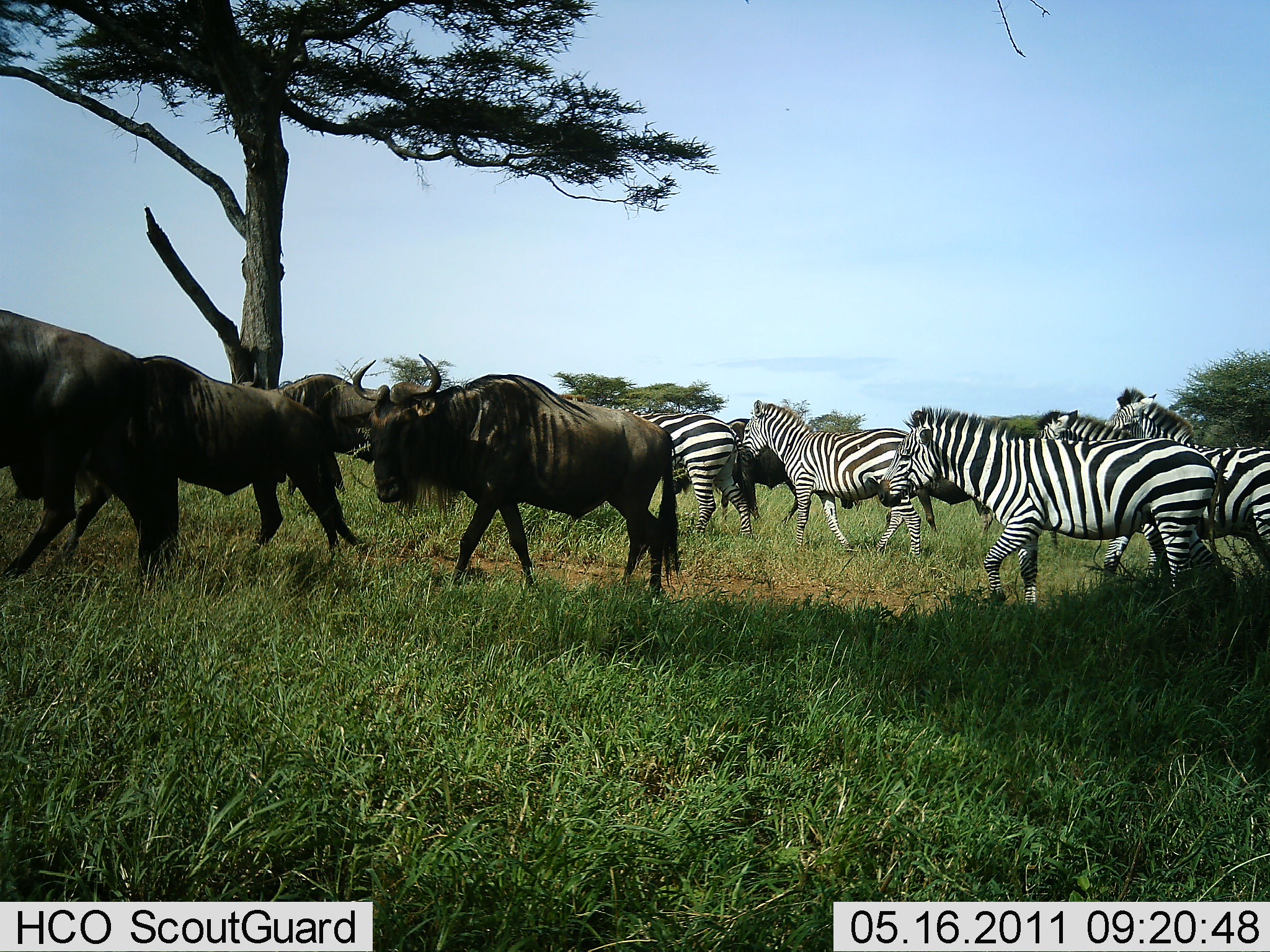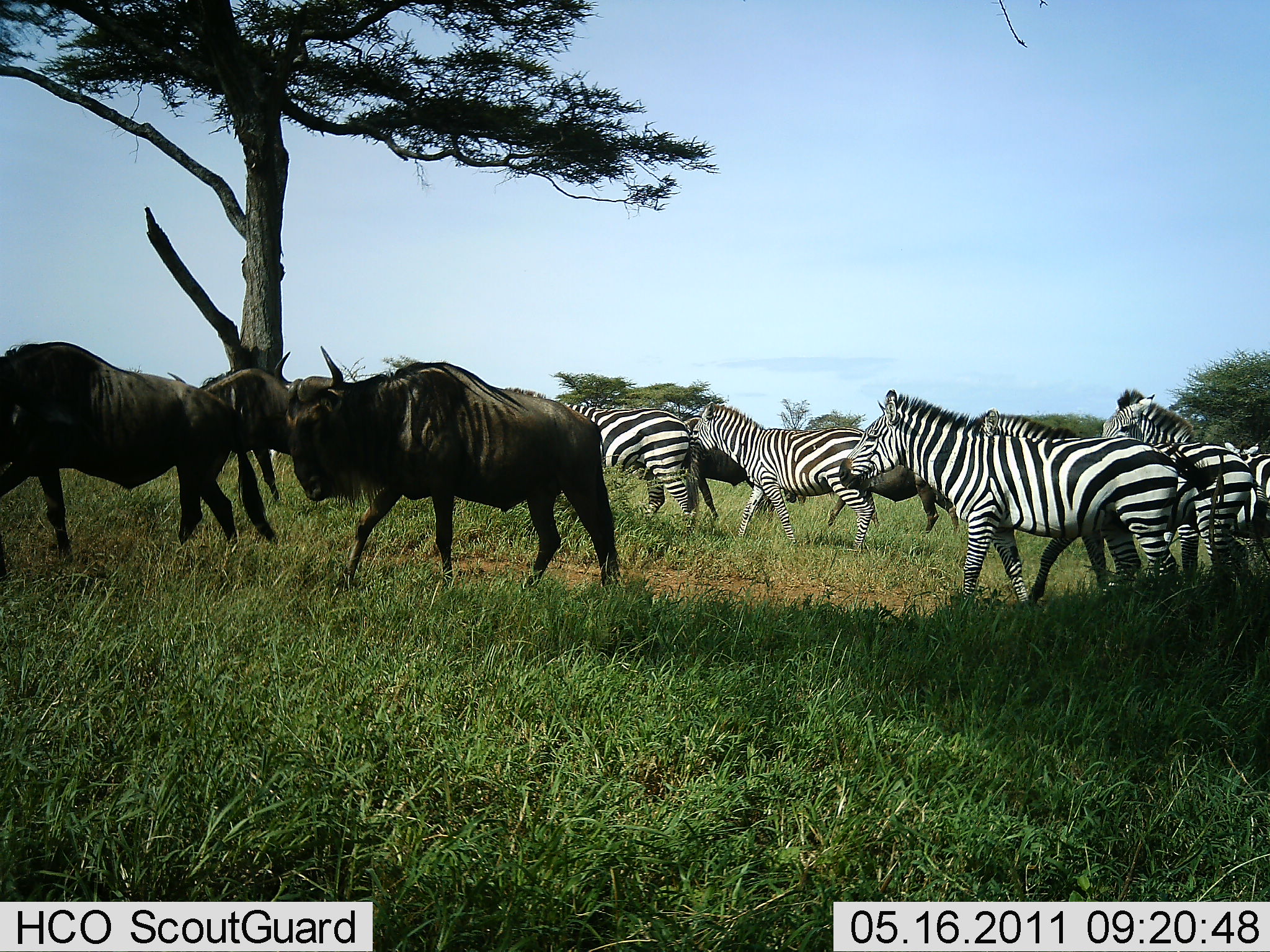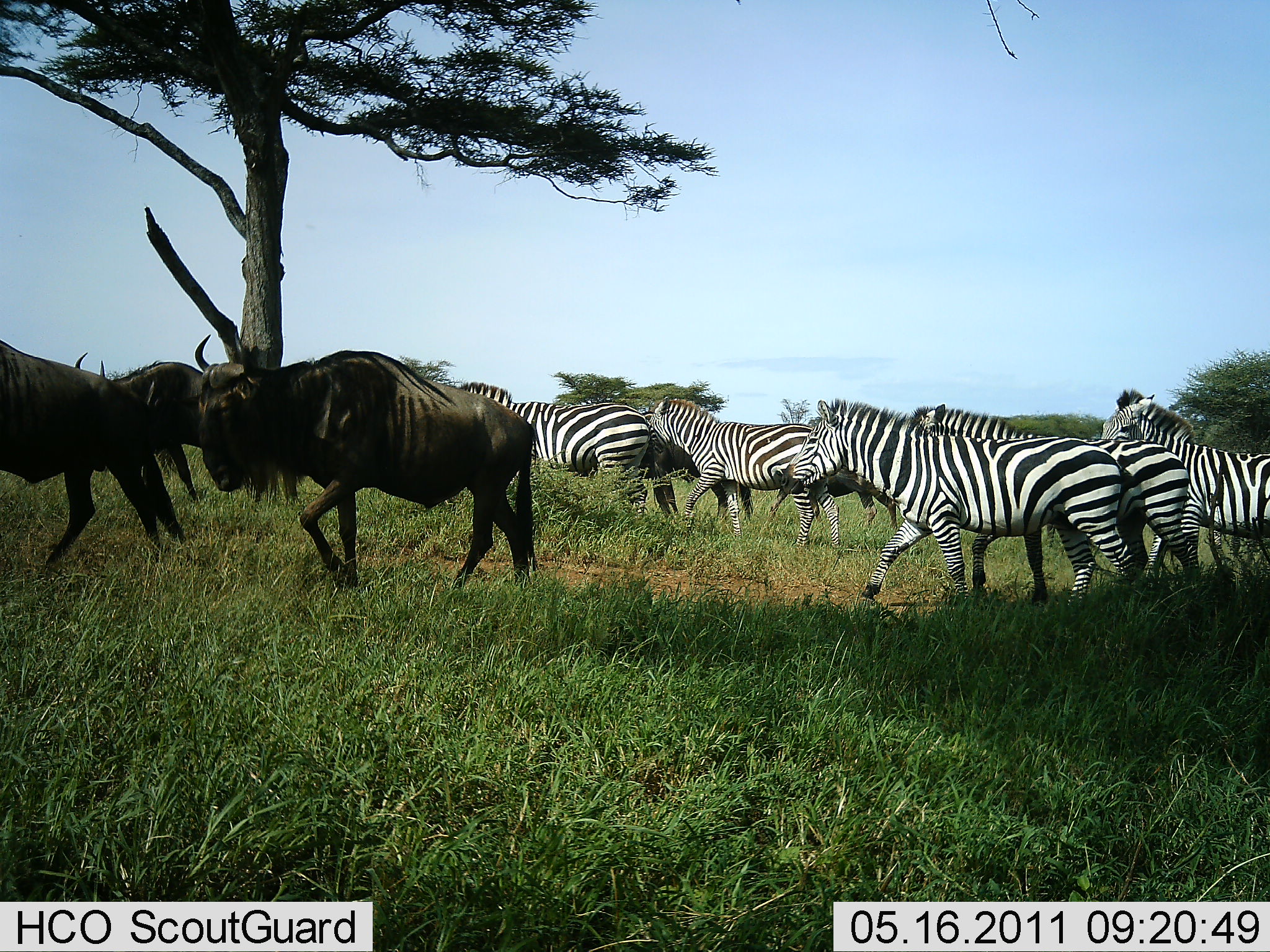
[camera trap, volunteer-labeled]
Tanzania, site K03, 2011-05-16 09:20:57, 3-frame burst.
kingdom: Animalia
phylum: Chordata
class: Mammalia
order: Artiodactyla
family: Bovidae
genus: Connochaetes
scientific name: Connochaetes taurinus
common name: blue wildebeest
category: wildebeest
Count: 3.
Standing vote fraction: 0%.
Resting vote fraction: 0%.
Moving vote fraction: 100%.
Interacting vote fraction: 0%.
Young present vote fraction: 0%.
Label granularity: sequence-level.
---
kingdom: Animalia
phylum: Chordata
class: Mammalia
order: Perissodactyla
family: Equidae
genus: Equus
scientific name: Equus quagga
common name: plains zebra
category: zebra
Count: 6.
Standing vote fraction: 0%.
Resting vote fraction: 0%.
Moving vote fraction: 100%.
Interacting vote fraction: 0%.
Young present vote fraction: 0%.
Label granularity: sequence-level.